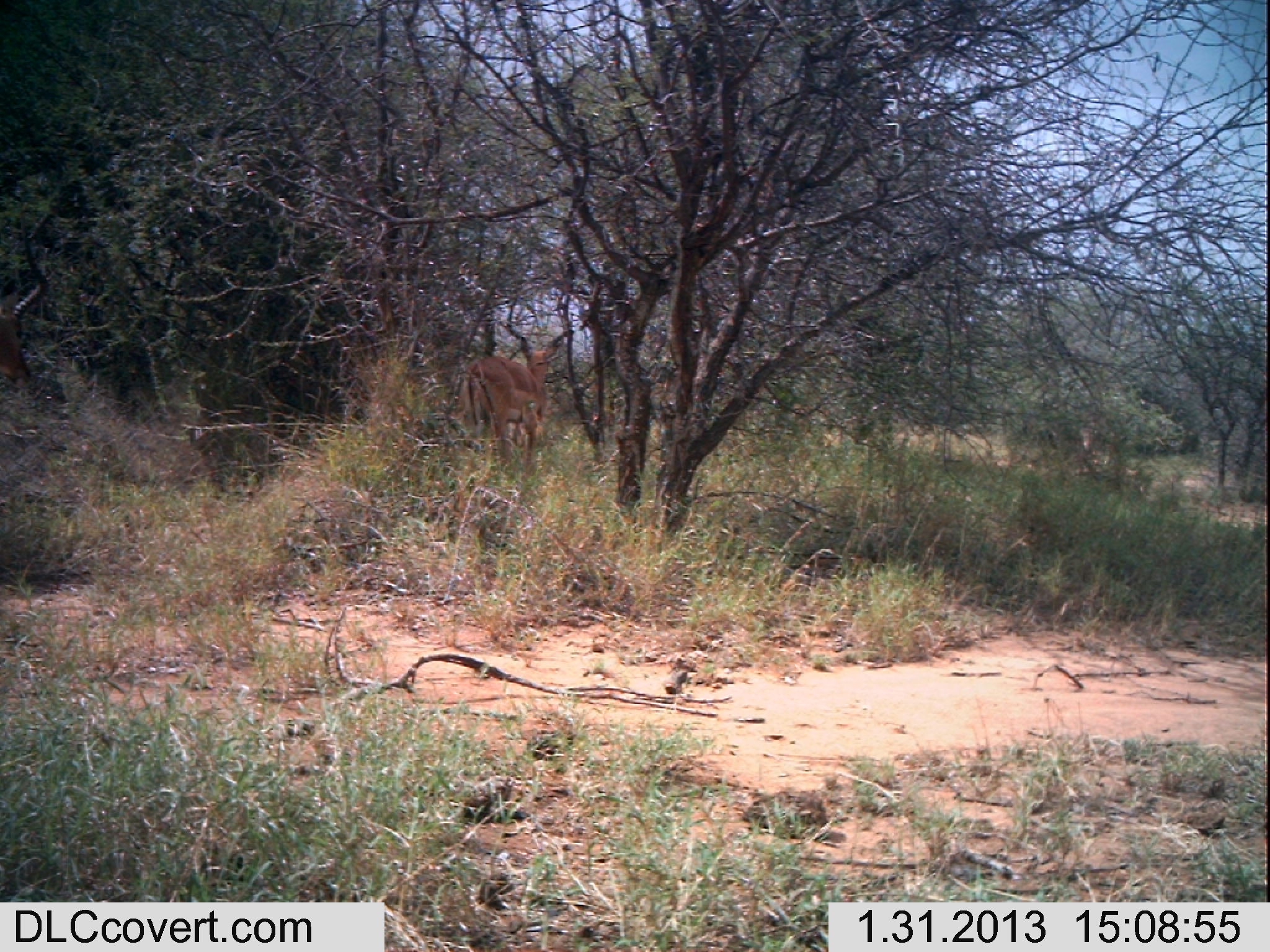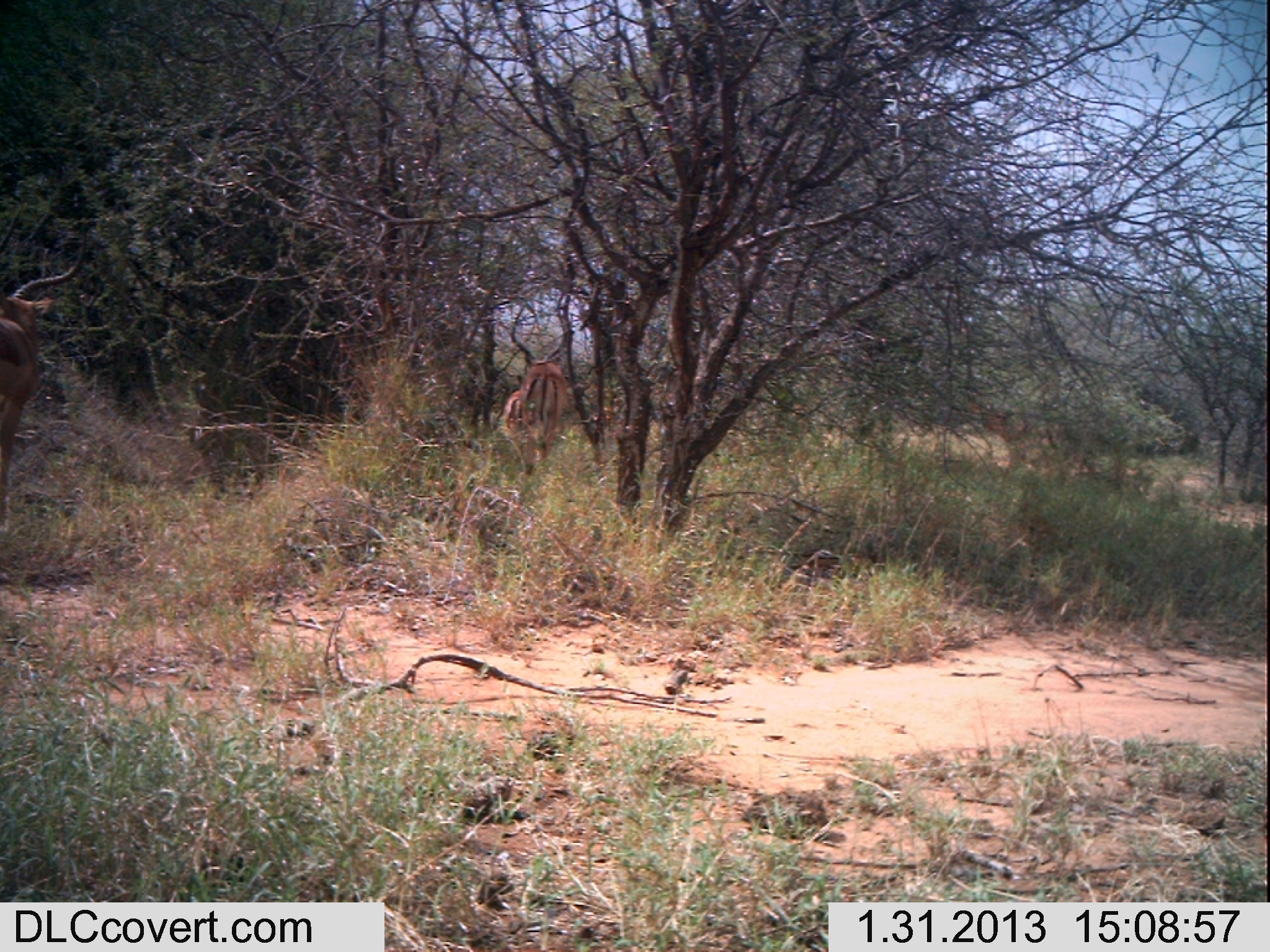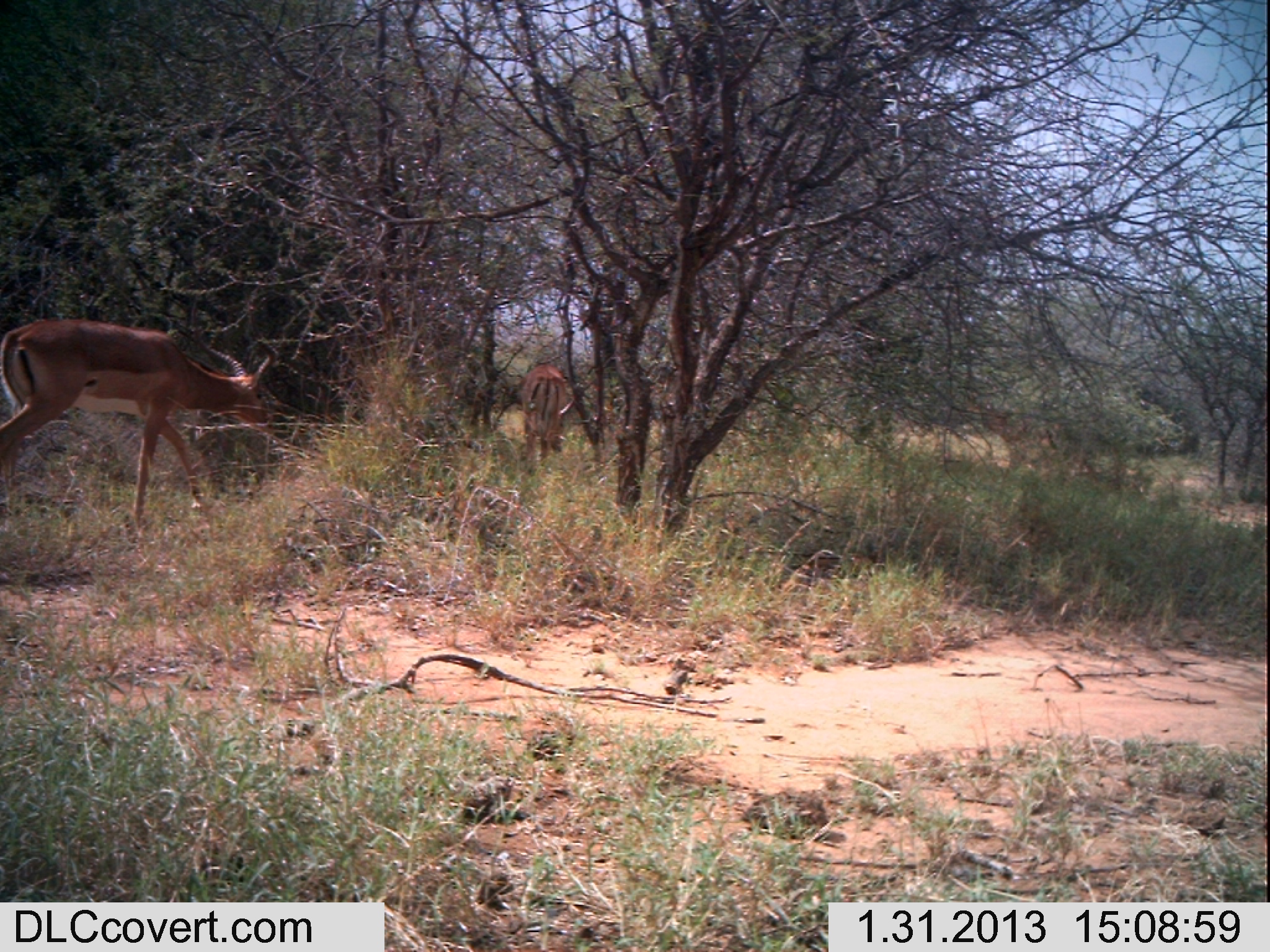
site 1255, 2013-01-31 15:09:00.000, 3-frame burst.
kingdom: Animalia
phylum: Chordata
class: Mammalia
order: Artiodactyla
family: Bovidae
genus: Aepyceros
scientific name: Aepyceros melampus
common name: impala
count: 4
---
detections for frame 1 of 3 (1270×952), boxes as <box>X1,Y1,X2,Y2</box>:
aepyceros melampus: <box>456,344,557,489</box>; <box>448,405,549,458</box>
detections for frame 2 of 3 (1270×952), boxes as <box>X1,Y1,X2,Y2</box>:
aepyceros melampus: <box>0,221,90,533</box>; <box>510,300,570,470</box>; <box>504,375,536,448</box>